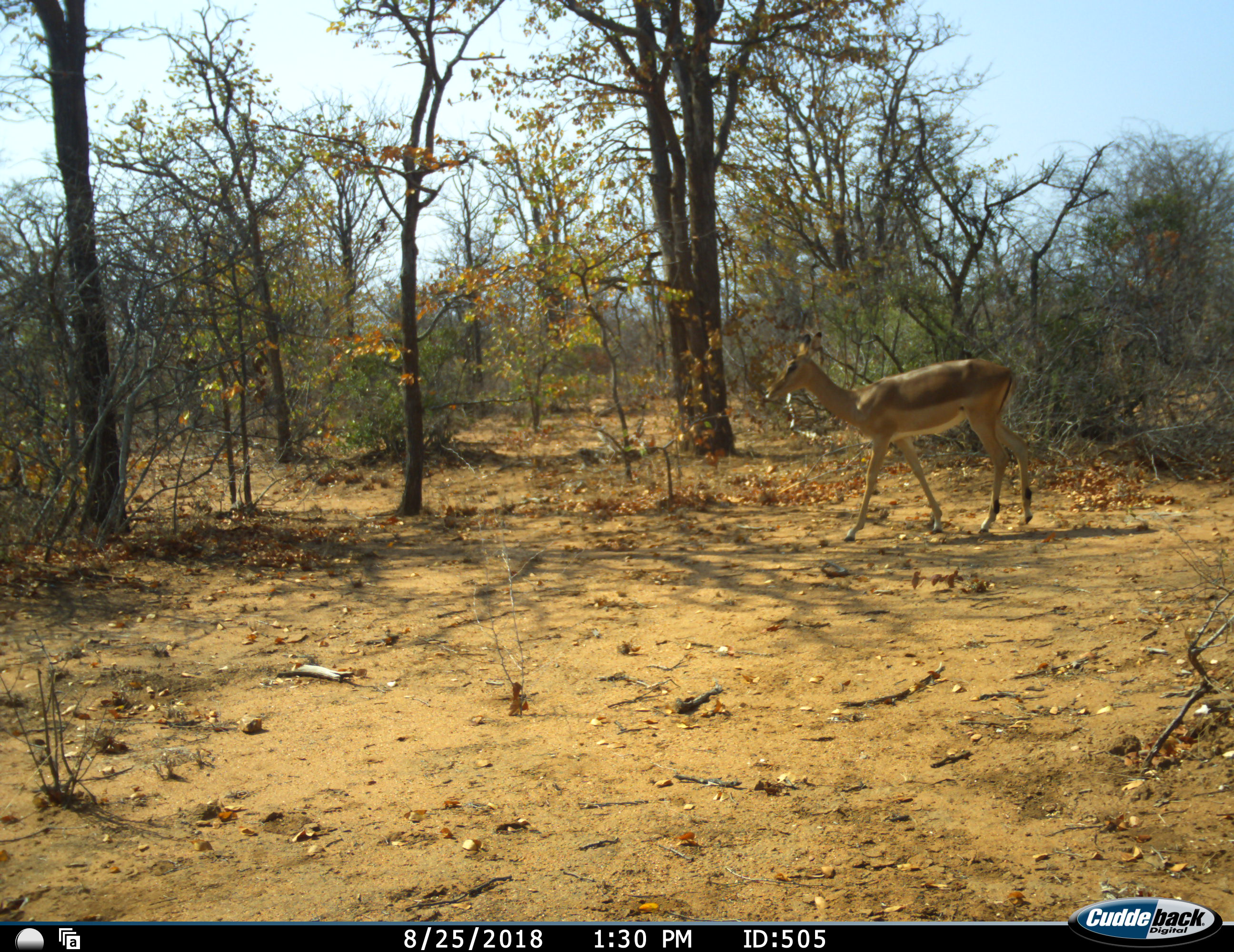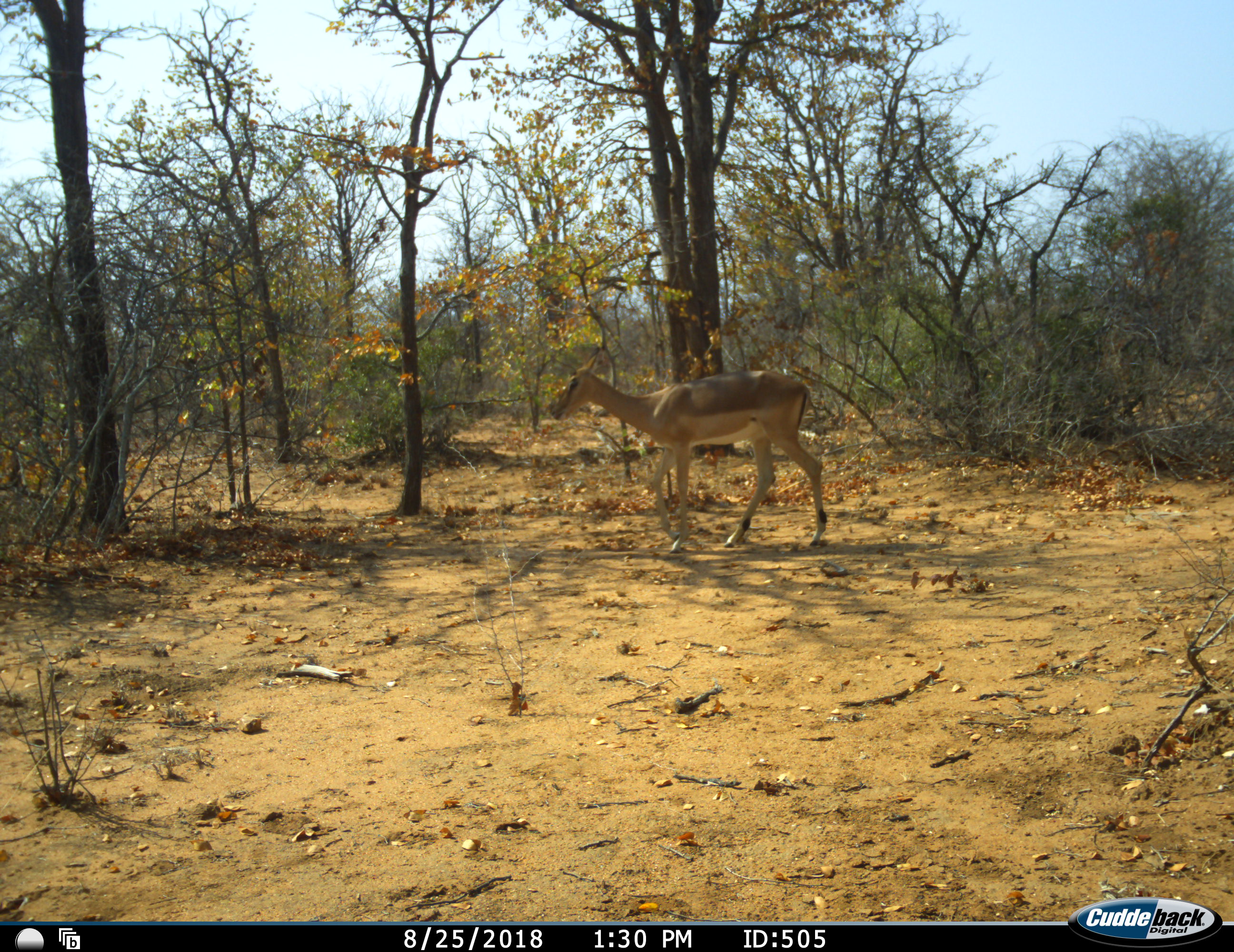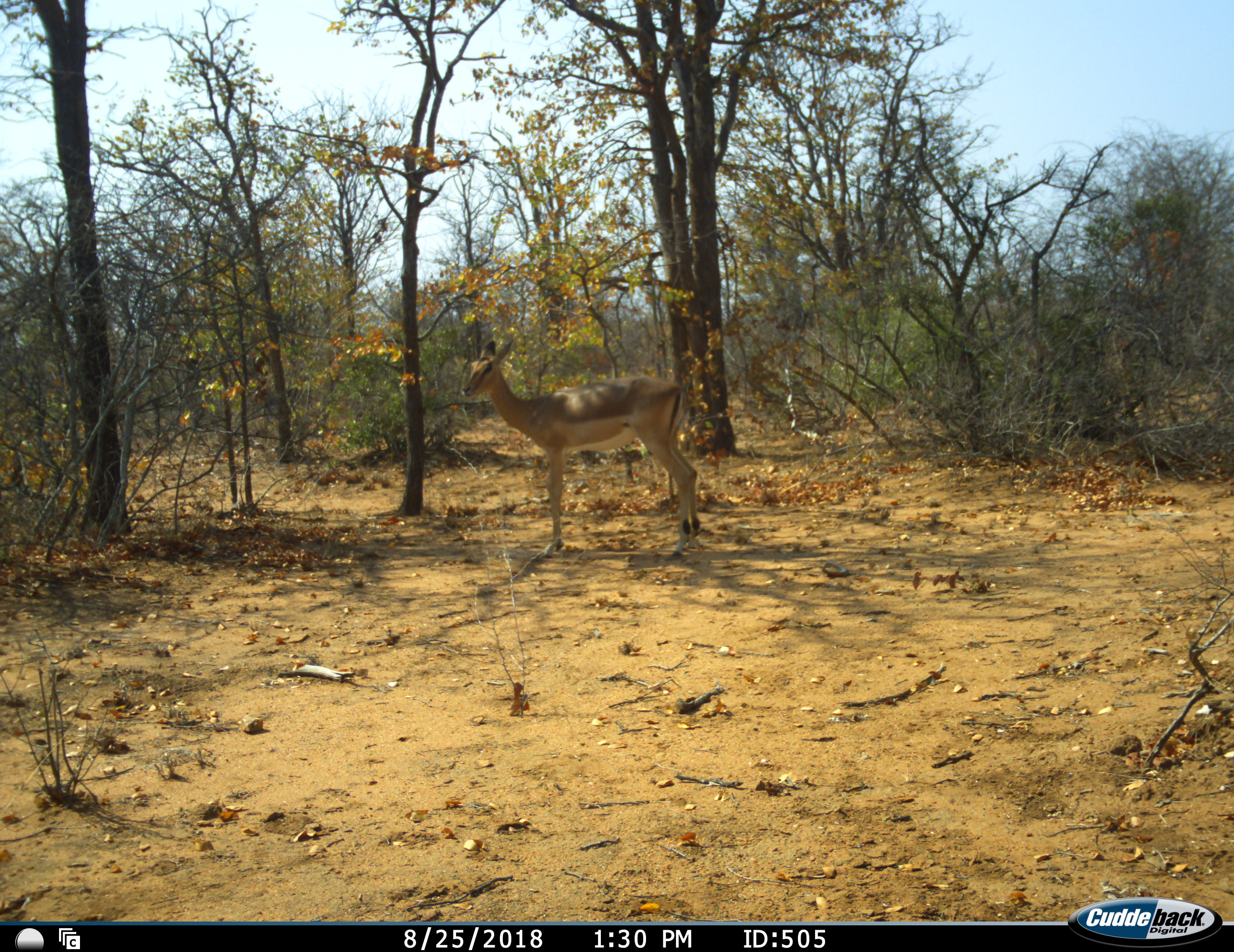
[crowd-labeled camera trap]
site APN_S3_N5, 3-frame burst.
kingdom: Animalia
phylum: Chordata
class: Mammalia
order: Artiodactyla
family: Bovidae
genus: Aepyceros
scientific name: Aepyceros melampus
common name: impala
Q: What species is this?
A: Impala (Aepyceros melampus).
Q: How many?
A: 1.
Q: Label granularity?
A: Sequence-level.